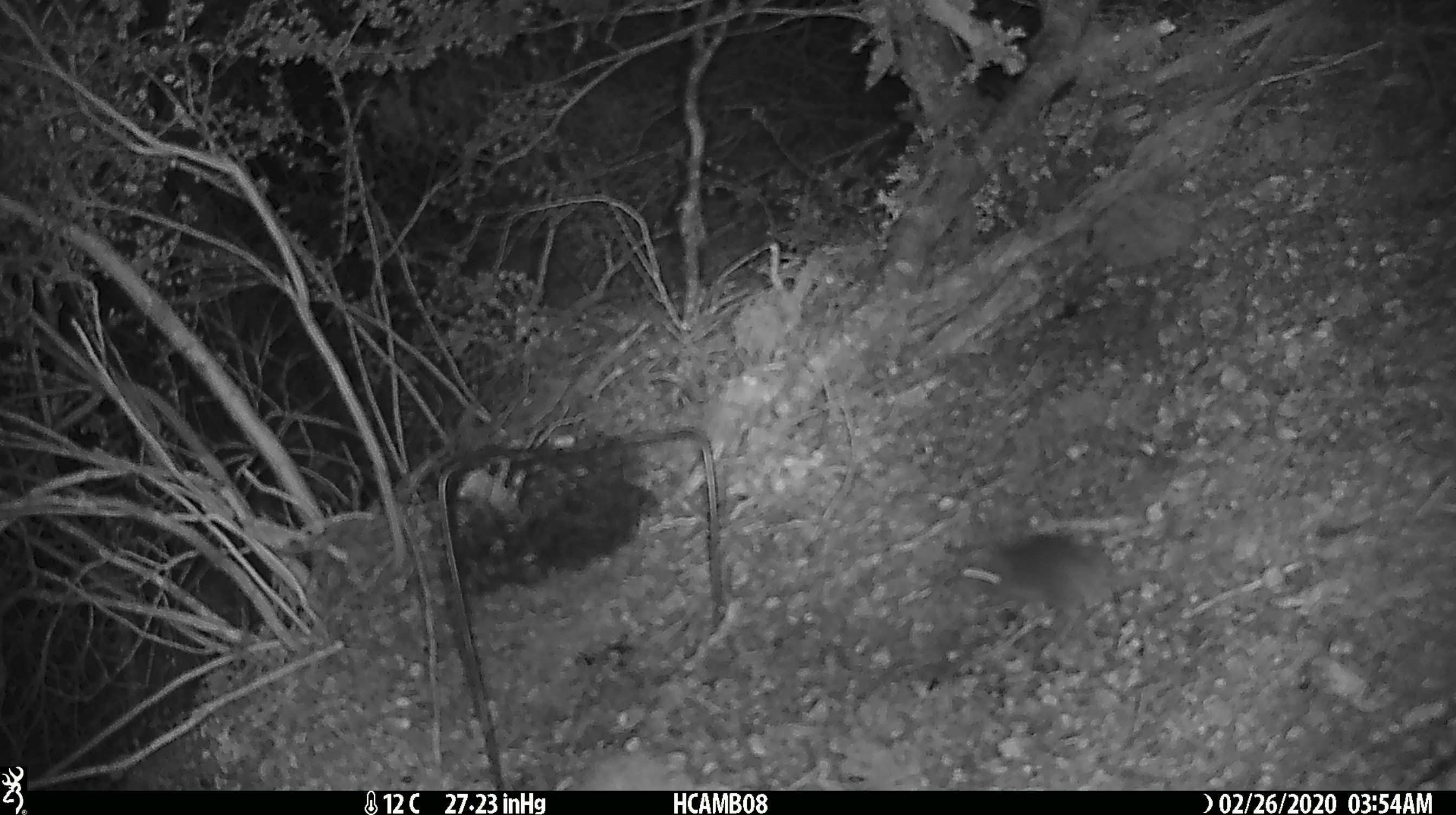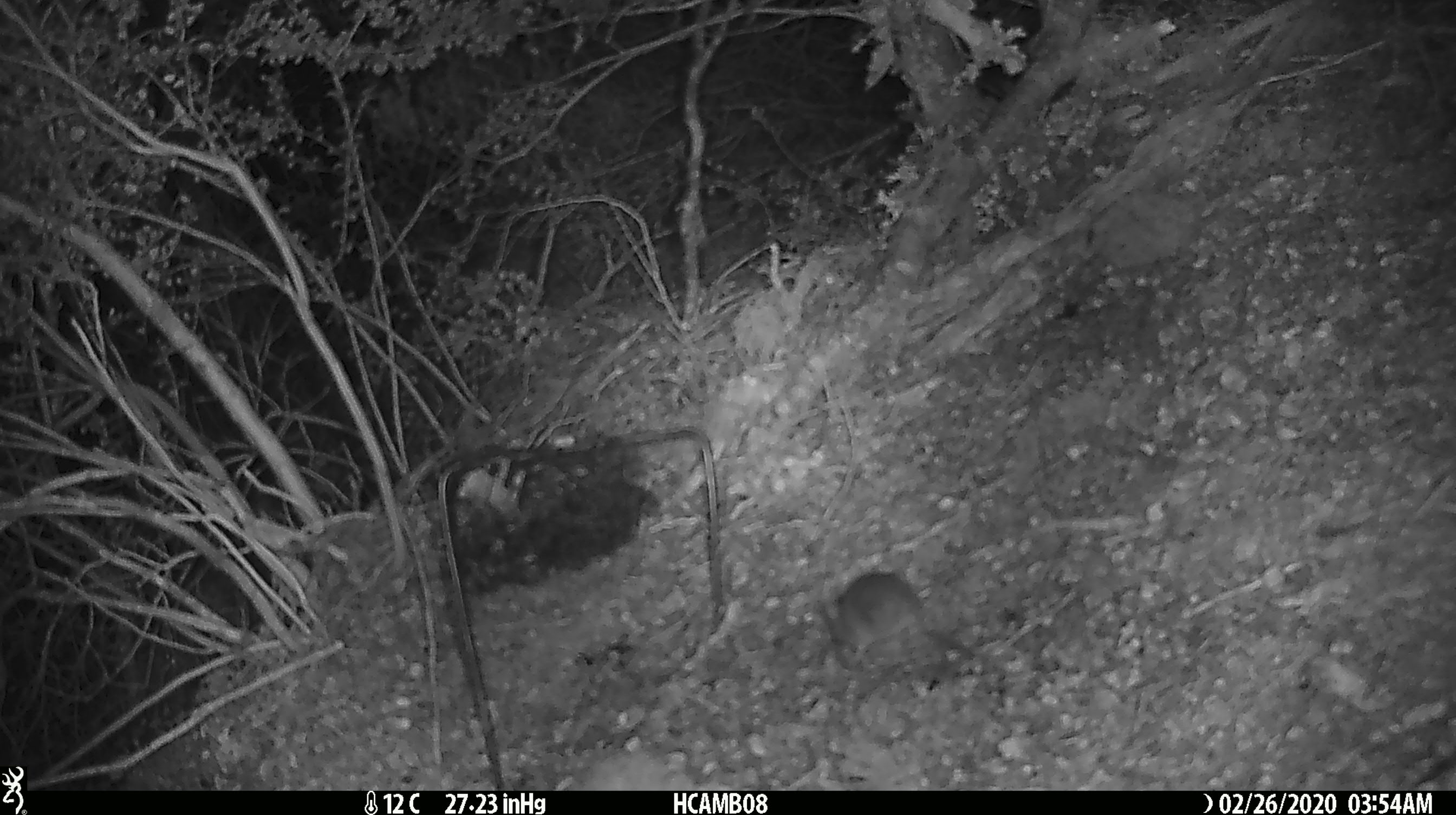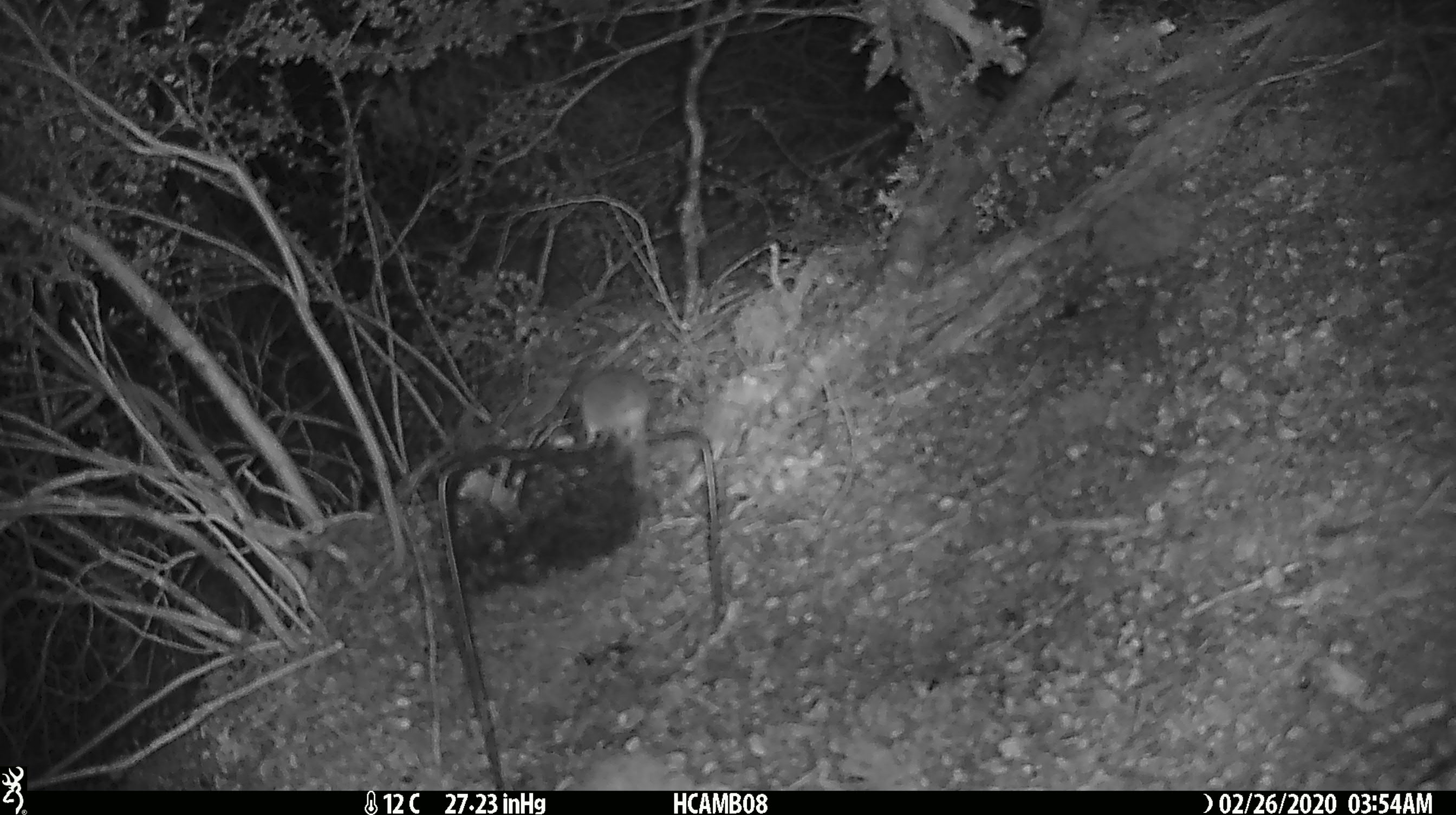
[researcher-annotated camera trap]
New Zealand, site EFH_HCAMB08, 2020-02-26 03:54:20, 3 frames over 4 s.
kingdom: Animalia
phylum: Chordata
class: Mammalia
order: Rodentia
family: Muridae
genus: Mus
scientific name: Mus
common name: mouse